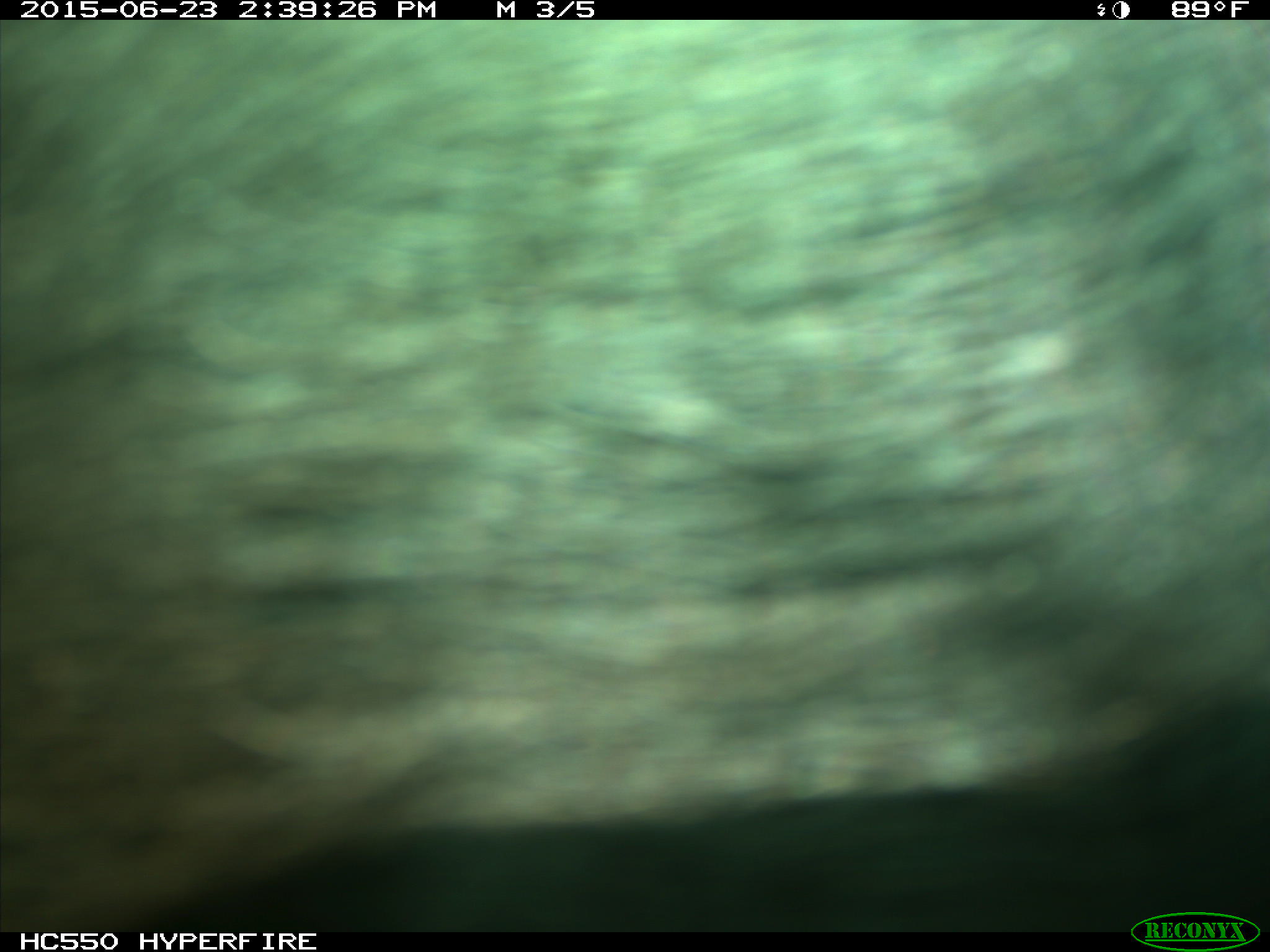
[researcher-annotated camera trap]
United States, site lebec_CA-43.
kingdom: Animalia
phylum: Chordata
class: Mammalia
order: Artiodactyla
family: Bovidae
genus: Bos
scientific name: Bos taurus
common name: domestic cow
Bos taurus (domestic cow).